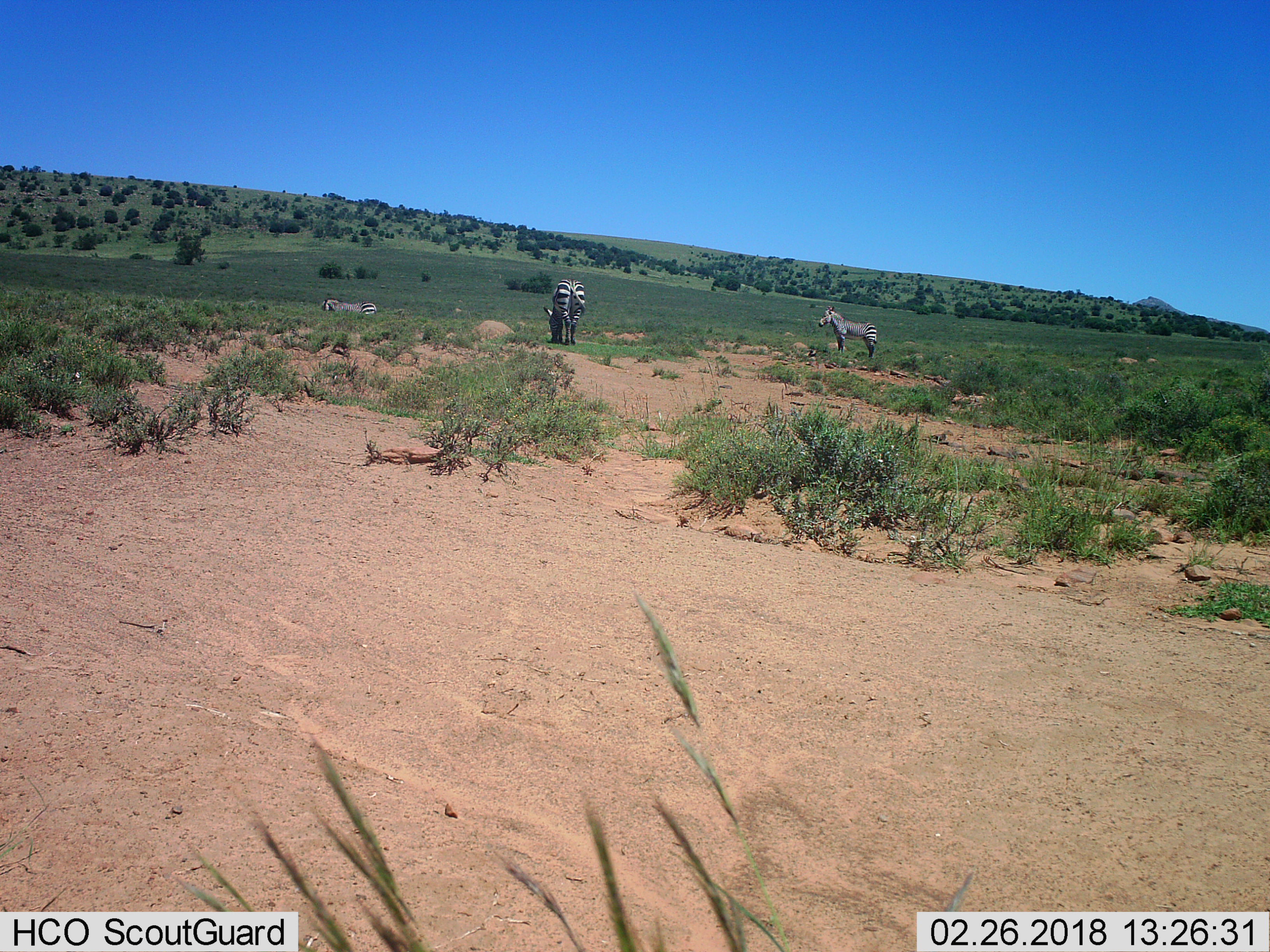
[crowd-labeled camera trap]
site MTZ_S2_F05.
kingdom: Animalia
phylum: Chordata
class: Mammalia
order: Perissodactyla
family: Equidae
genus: Equus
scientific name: Equus zebra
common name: mountain zebra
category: zebramountain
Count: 3.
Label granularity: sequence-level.